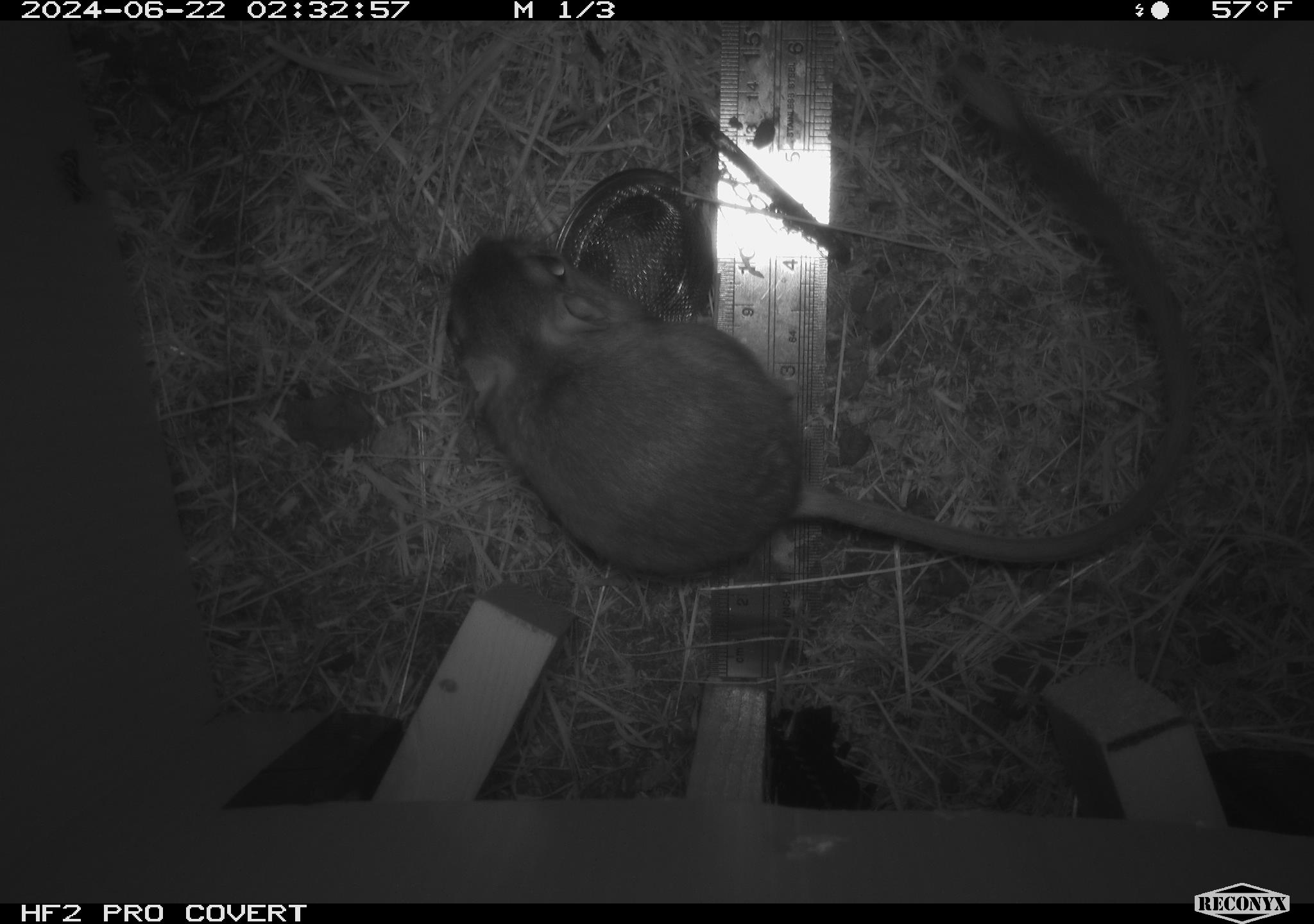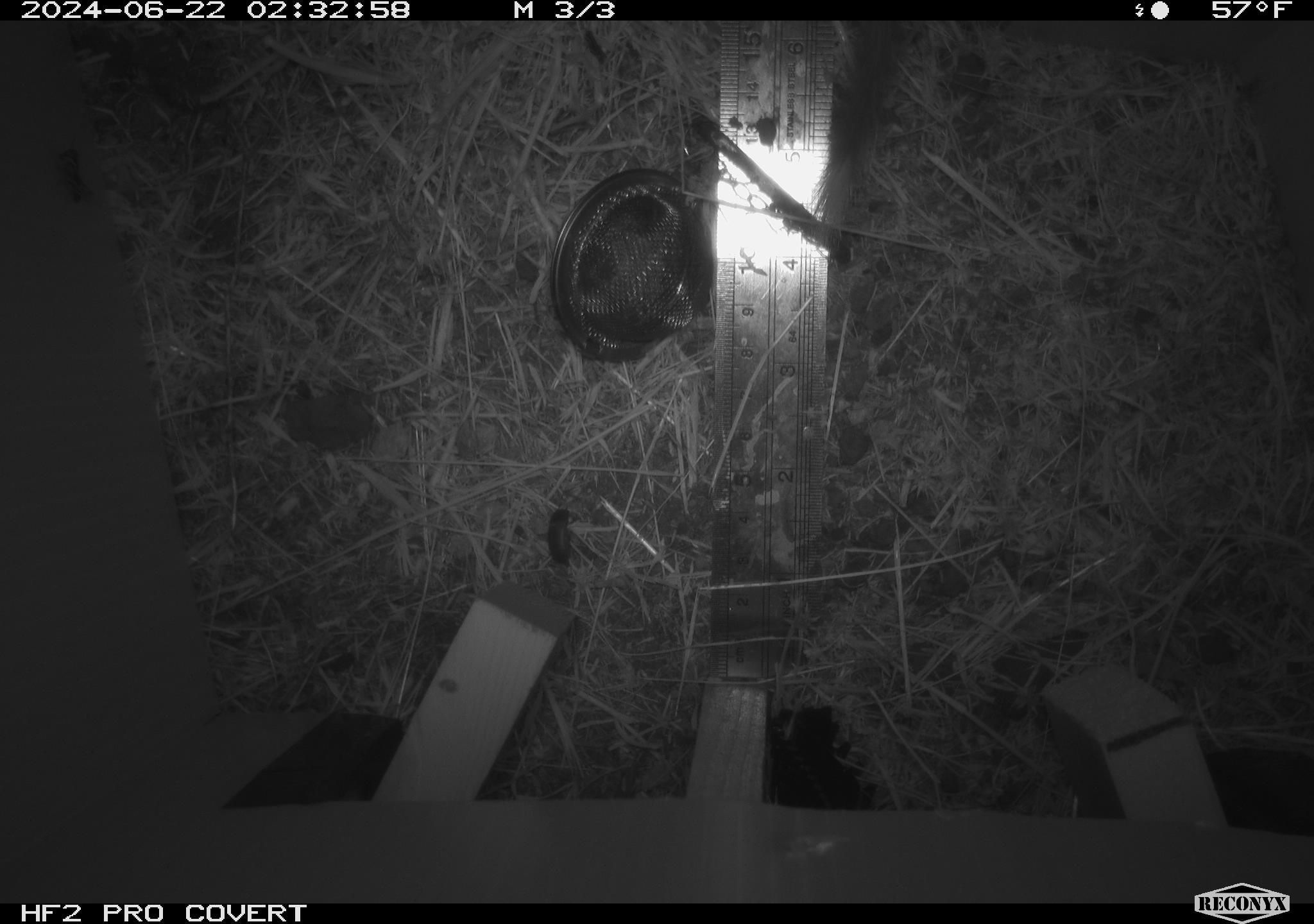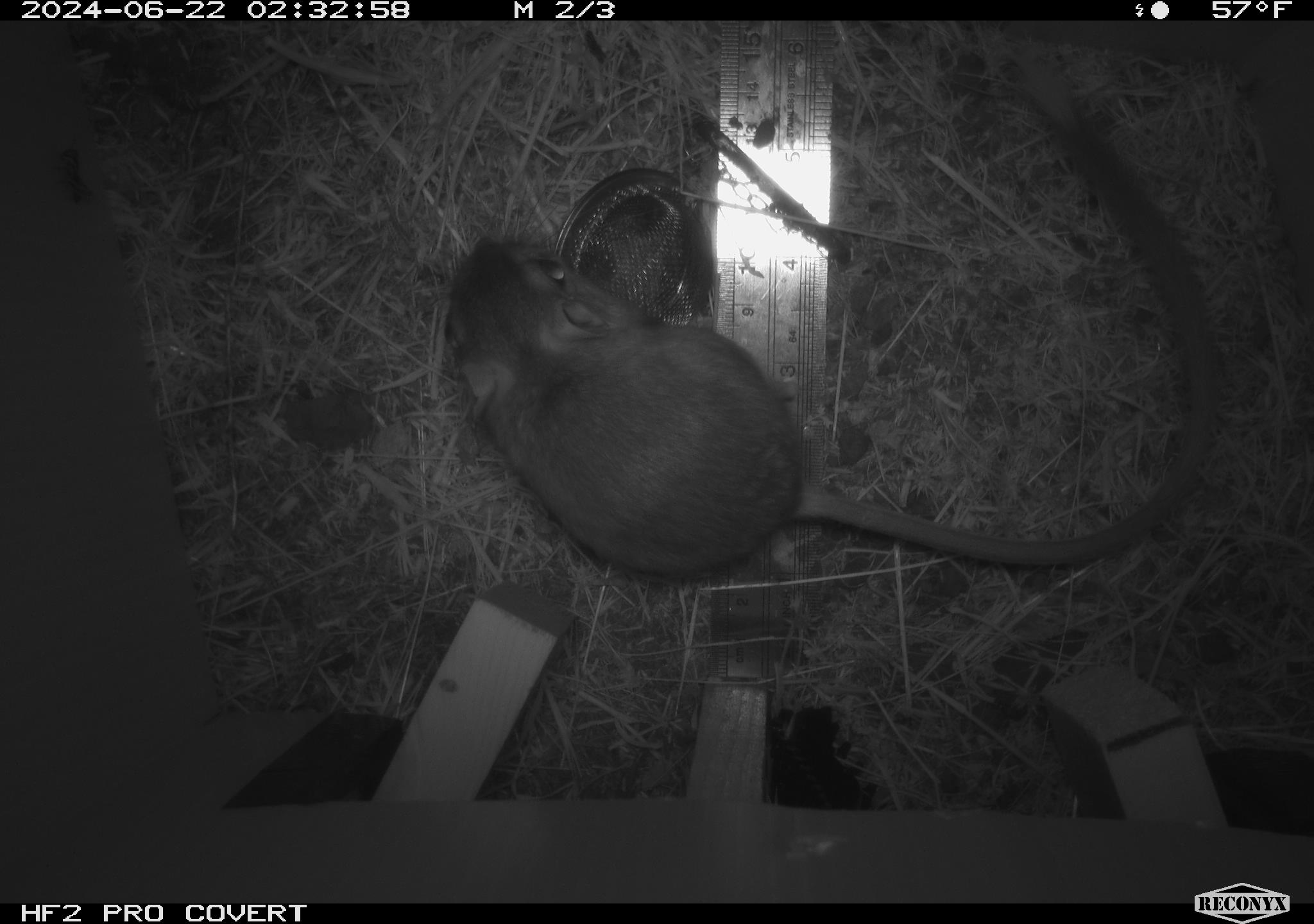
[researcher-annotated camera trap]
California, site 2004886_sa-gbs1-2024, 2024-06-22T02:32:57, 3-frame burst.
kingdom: Animalia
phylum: Chordata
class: Mammalia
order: Rodentia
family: Heteromyidae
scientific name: Heteromyidae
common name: kangaroo rats and pocket mice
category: heteromyidae family